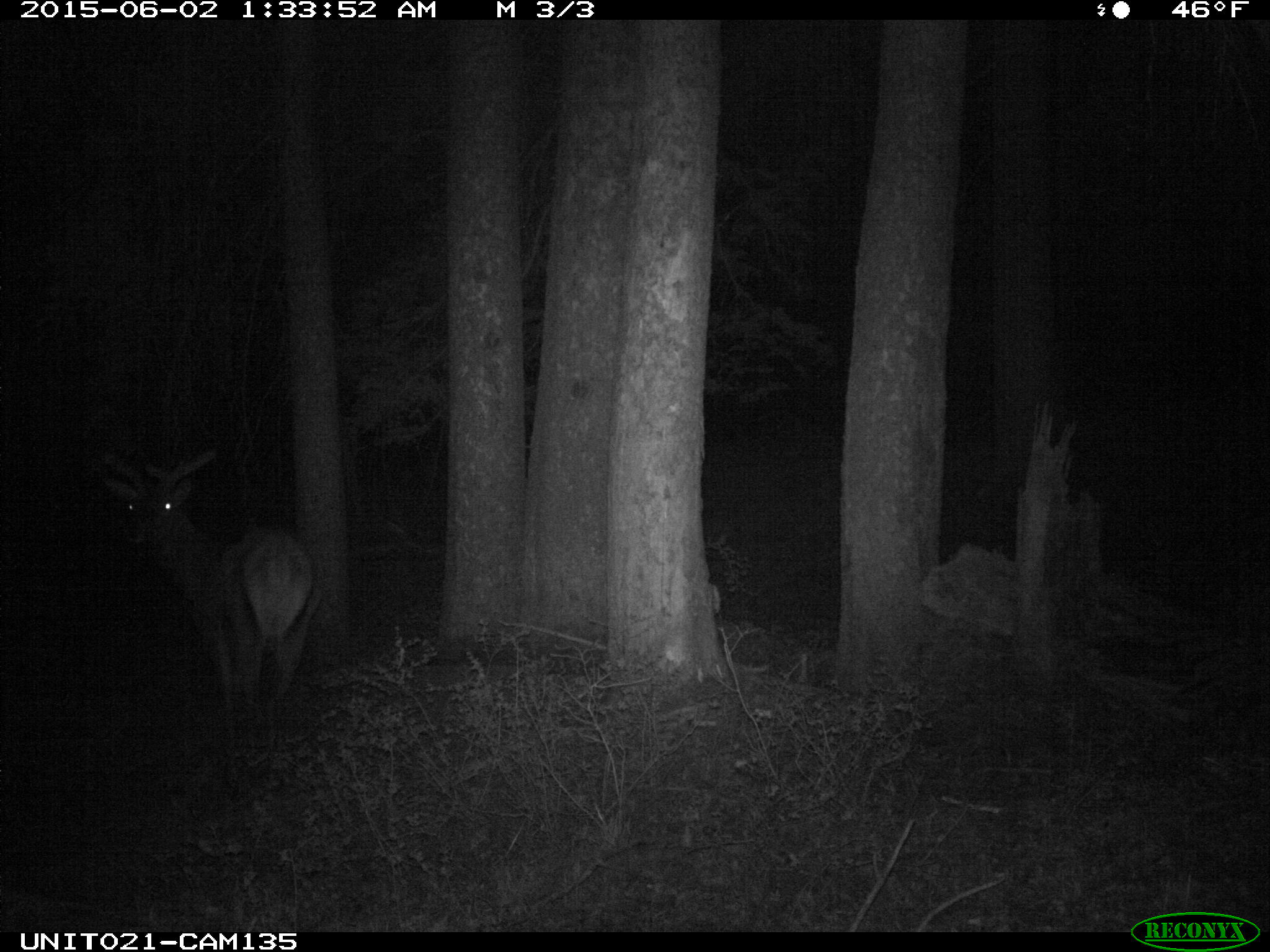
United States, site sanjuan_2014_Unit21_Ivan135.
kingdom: Animalia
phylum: Chordata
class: Mammalia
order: Artiodactyla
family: Cervidae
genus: Cervus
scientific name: Cervus elaphus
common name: red deer